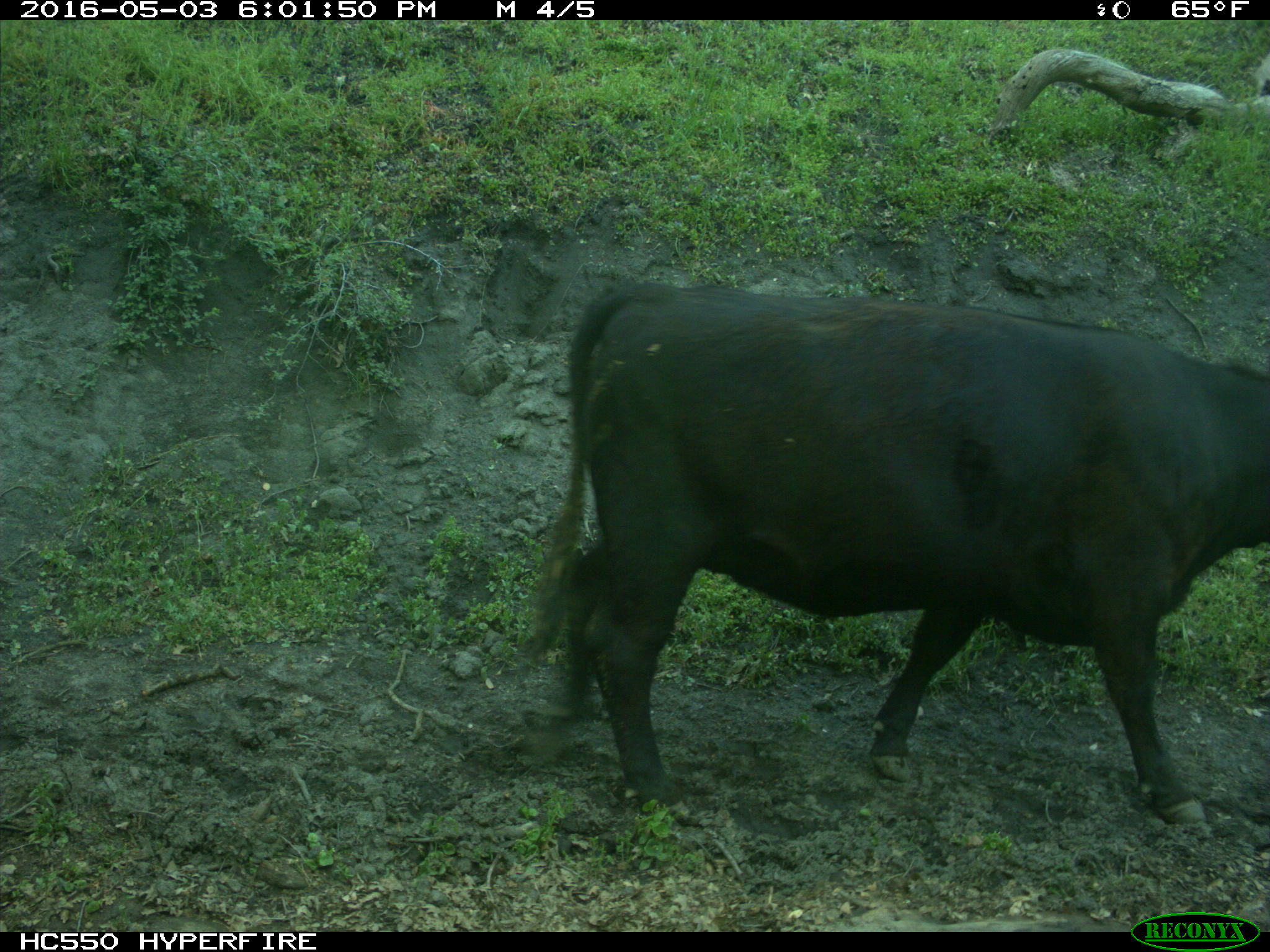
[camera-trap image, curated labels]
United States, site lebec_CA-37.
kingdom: Animalia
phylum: Chordata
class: Mammalia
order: Artiodactyla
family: Bovidae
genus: Bos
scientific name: Bos taurus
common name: domestic cow